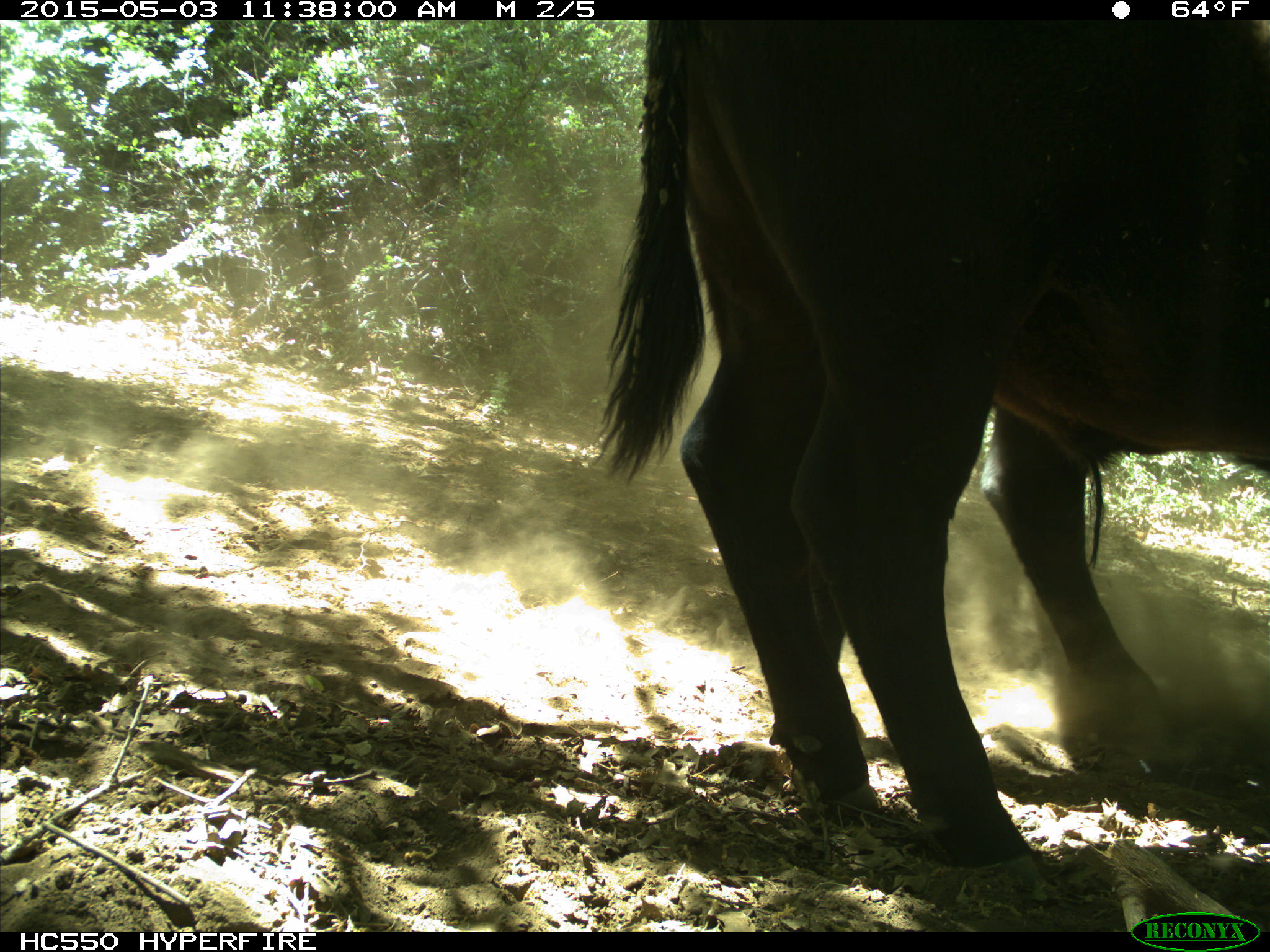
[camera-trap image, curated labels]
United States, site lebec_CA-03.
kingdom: Animalia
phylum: Chordata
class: Mammalia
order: Artiodactyla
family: Bovidae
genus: Bos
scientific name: Bos taurus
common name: domestic cow